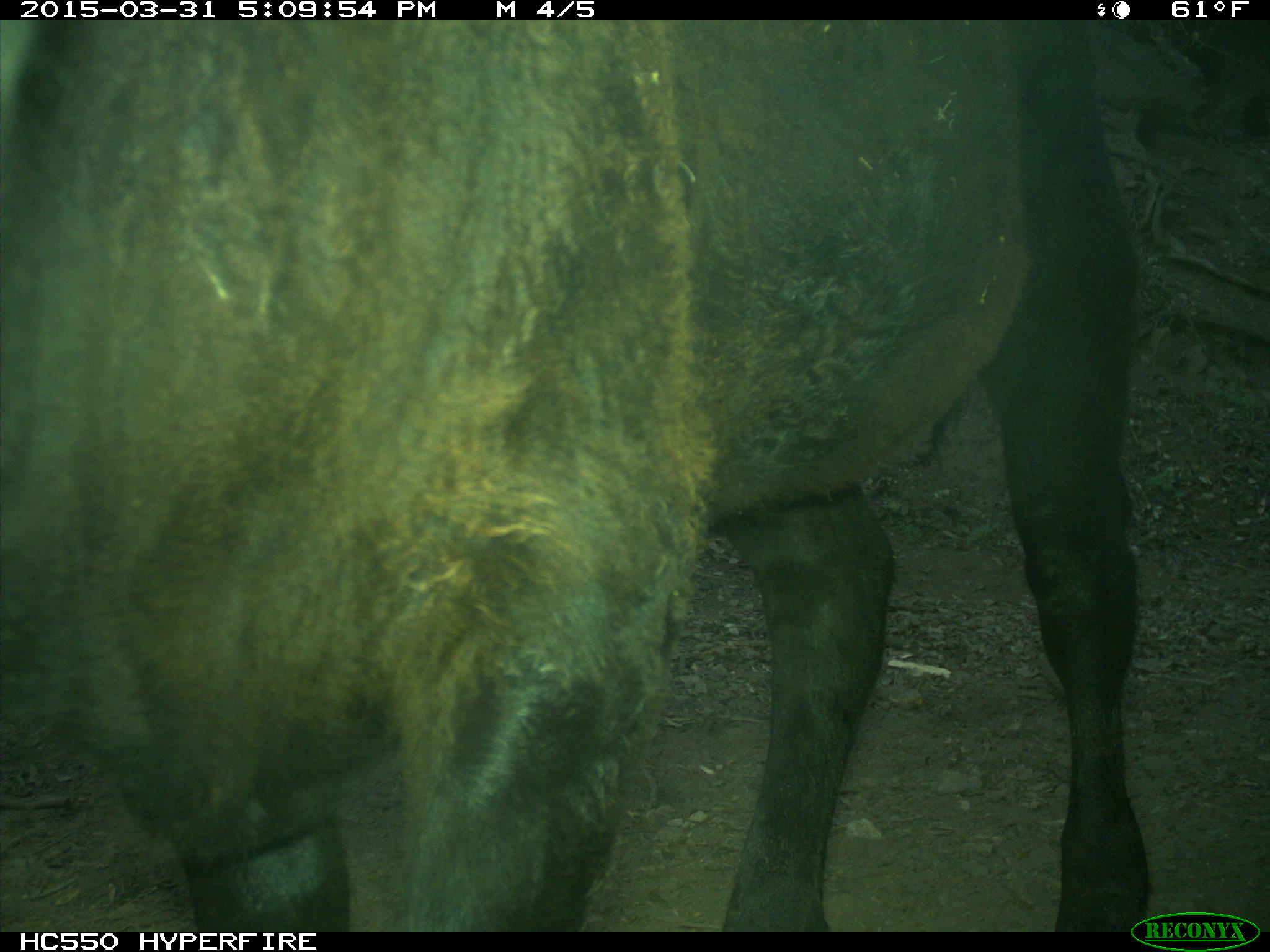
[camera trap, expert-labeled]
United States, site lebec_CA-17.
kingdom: Animalia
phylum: Chordata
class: Mammalia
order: Artiodactyla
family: Bovidae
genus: Bos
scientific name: Bos taurus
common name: domestic cow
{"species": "Bos taurus (domestic cow)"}